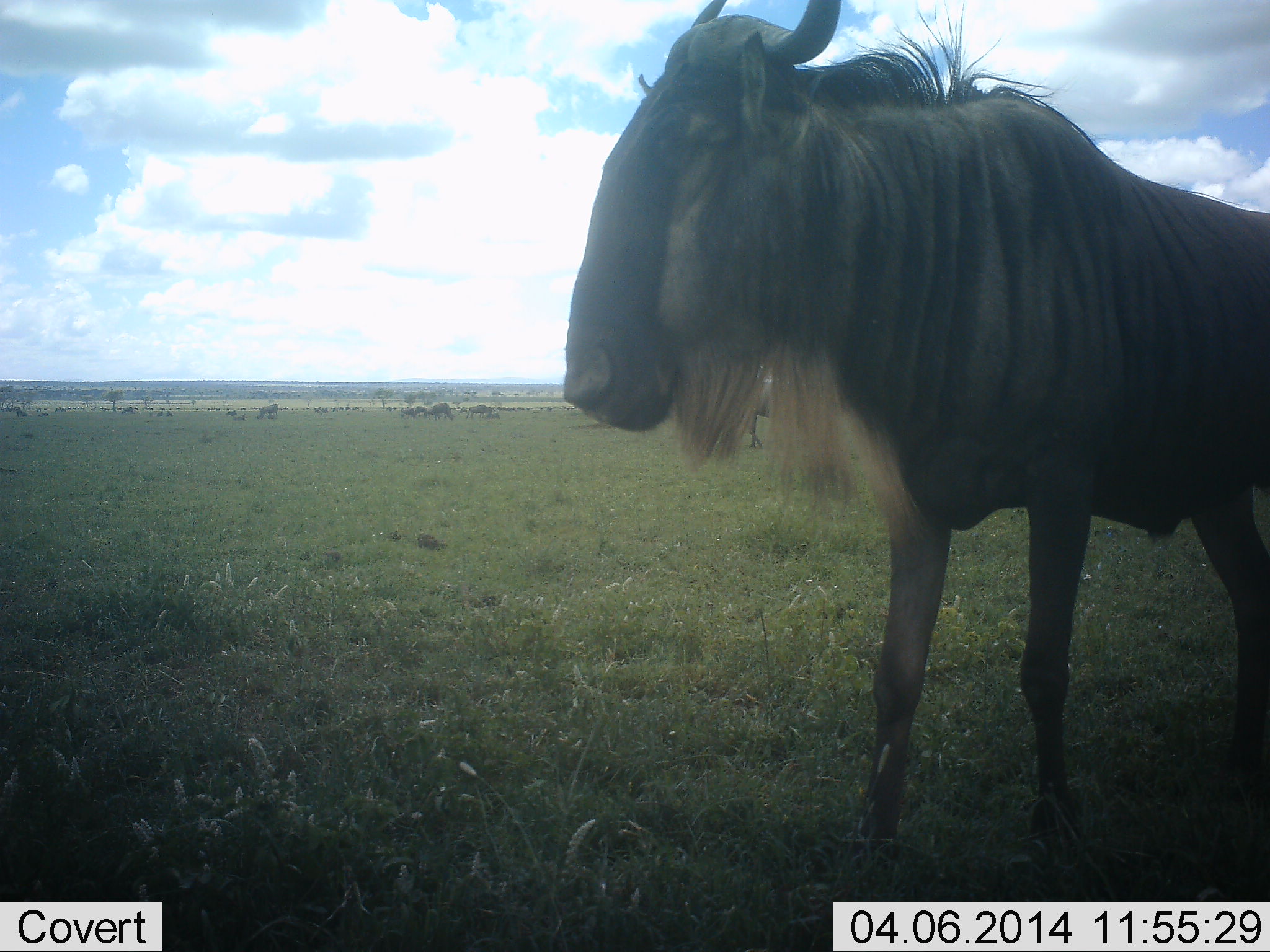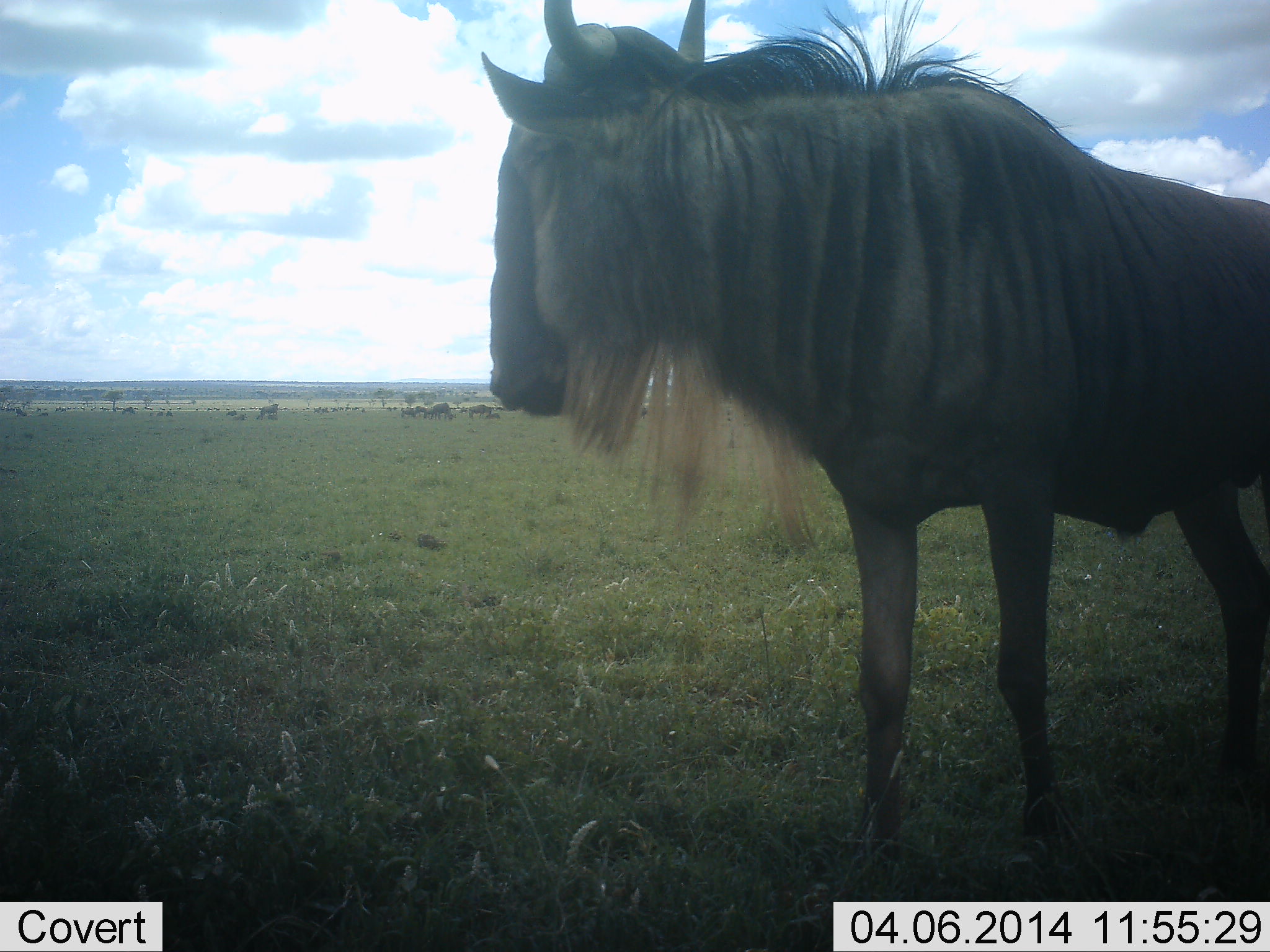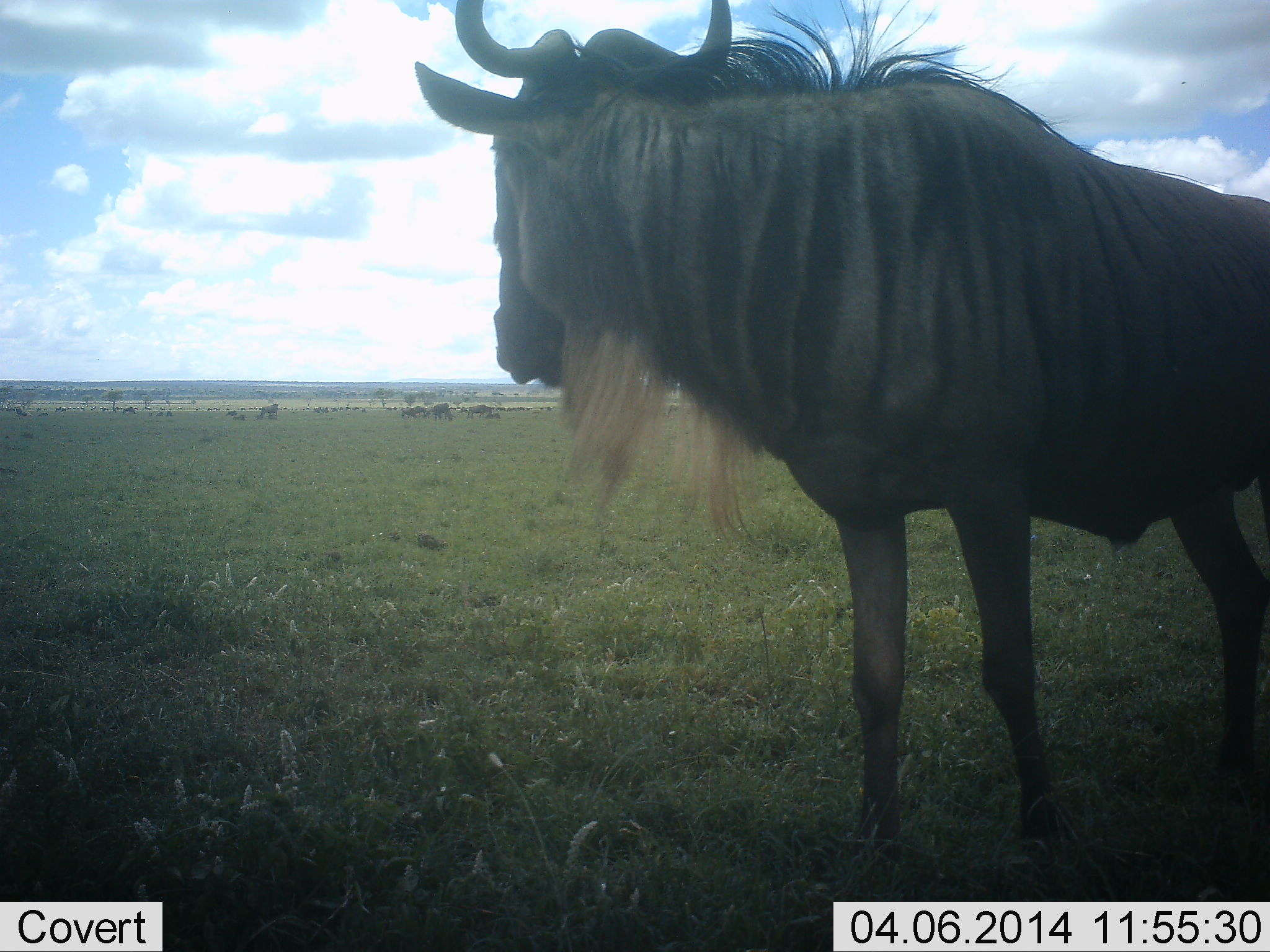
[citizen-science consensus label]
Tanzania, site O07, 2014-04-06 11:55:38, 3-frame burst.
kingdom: Animalia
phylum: Chordata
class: Mammalia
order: Artiodactyla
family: Bovidae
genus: Connochaetes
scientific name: Connochaetes taurinus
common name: blue wildebeest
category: wildebeest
Wildebeest (blue wildebeest) (Connochaetes taurinus), count 7. Behavior (volunteer vote fractions): standing 80%, resting 20%, moving 0%, interacting 0%. Young present (vote fraction): 0%. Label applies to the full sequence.